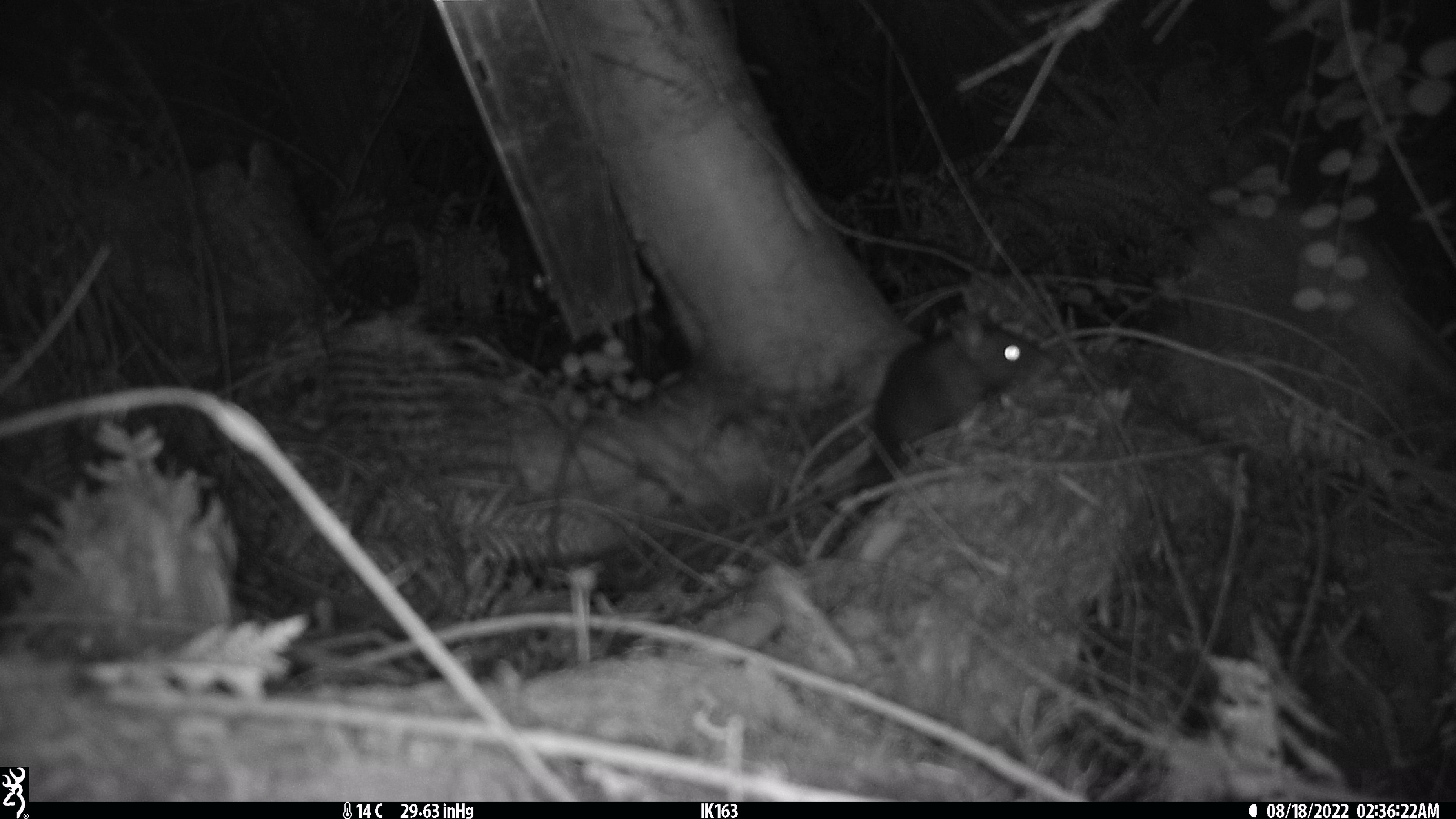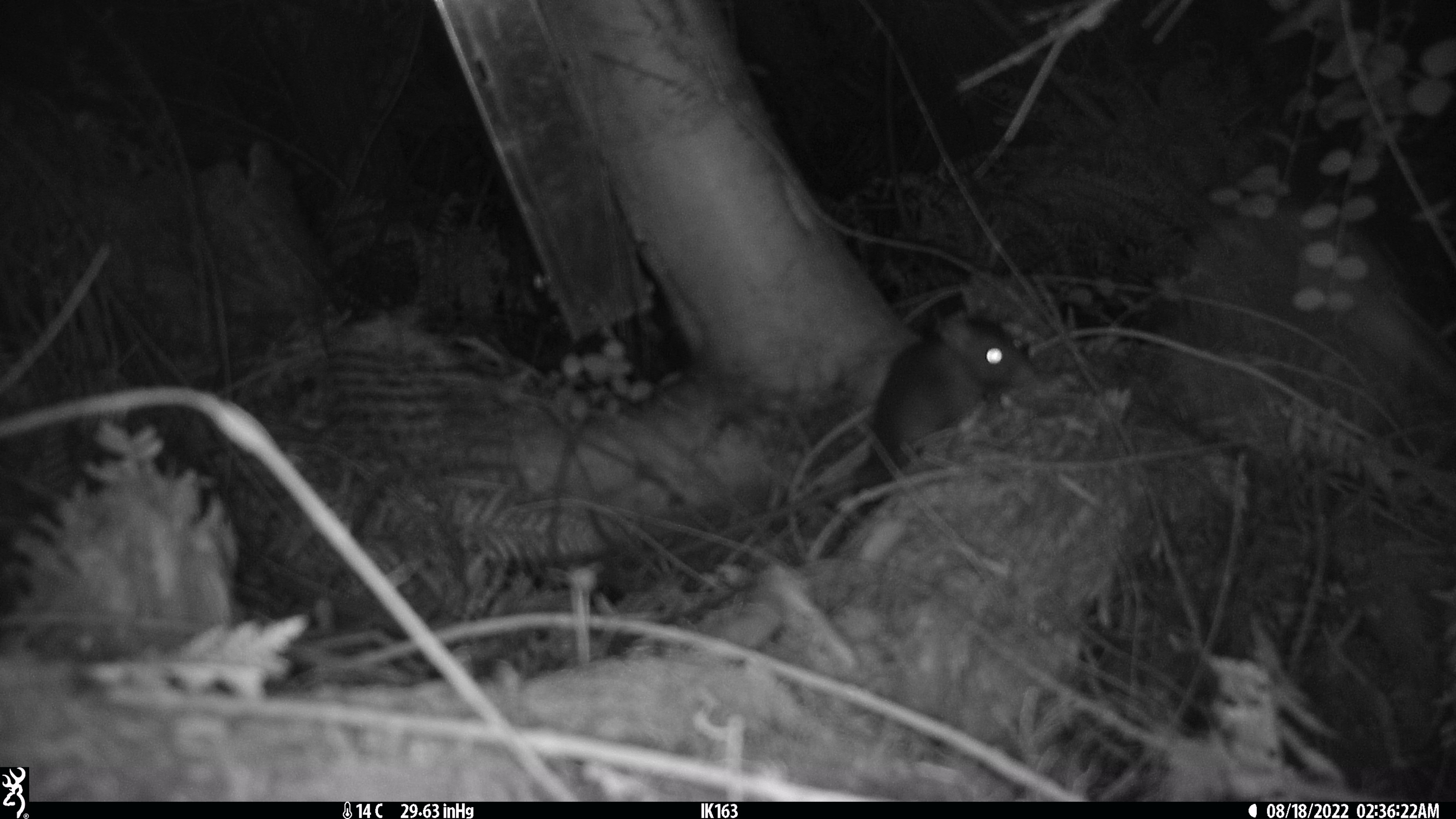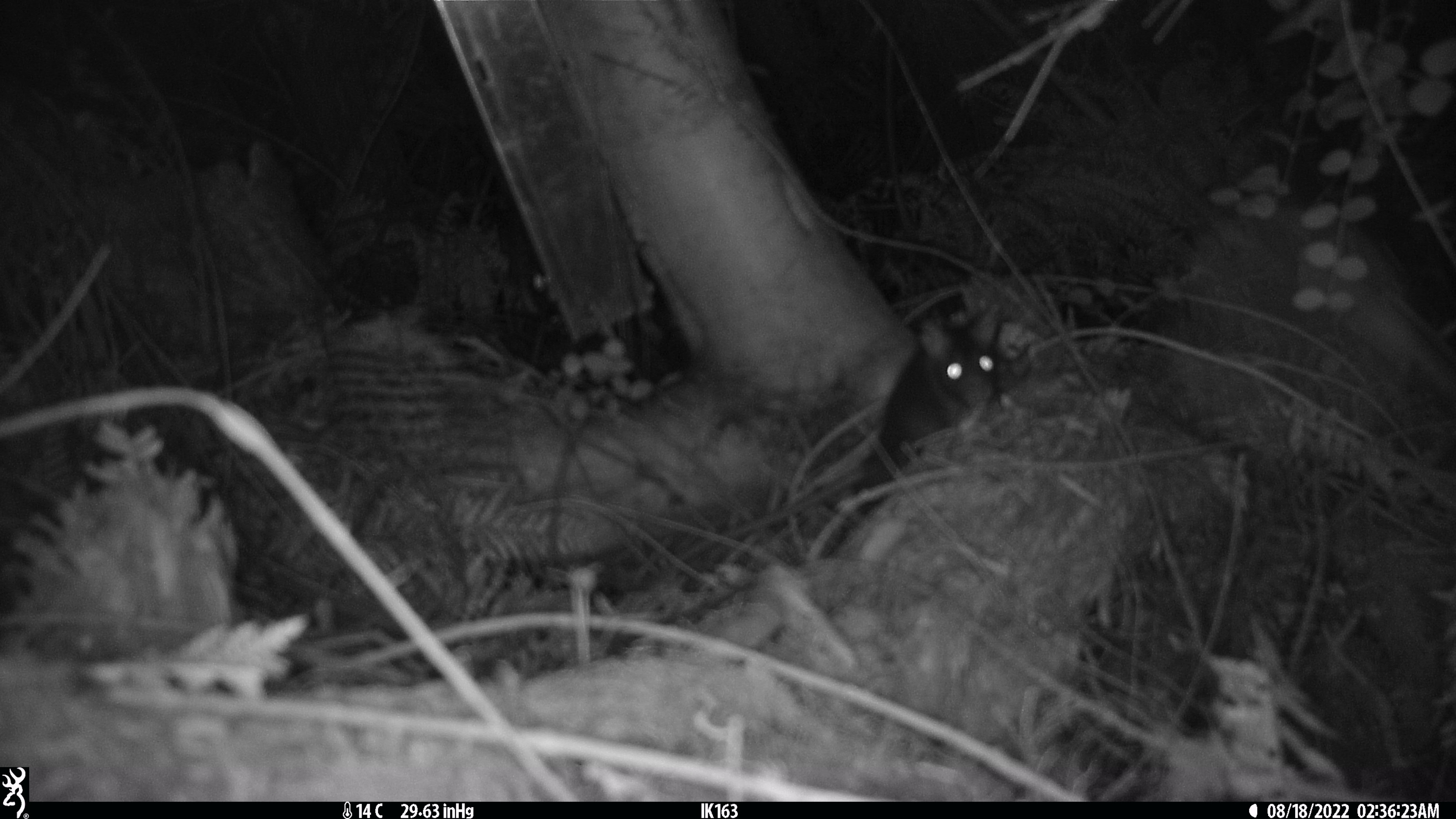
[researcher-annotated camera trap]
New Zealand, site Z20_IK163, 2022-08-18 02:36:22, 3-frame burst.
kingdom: Animalia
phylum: Chordata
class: Mammalia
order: Rodentia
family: Muridae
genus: Rattus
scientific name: Rattus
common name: rat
Rat (Rattus).